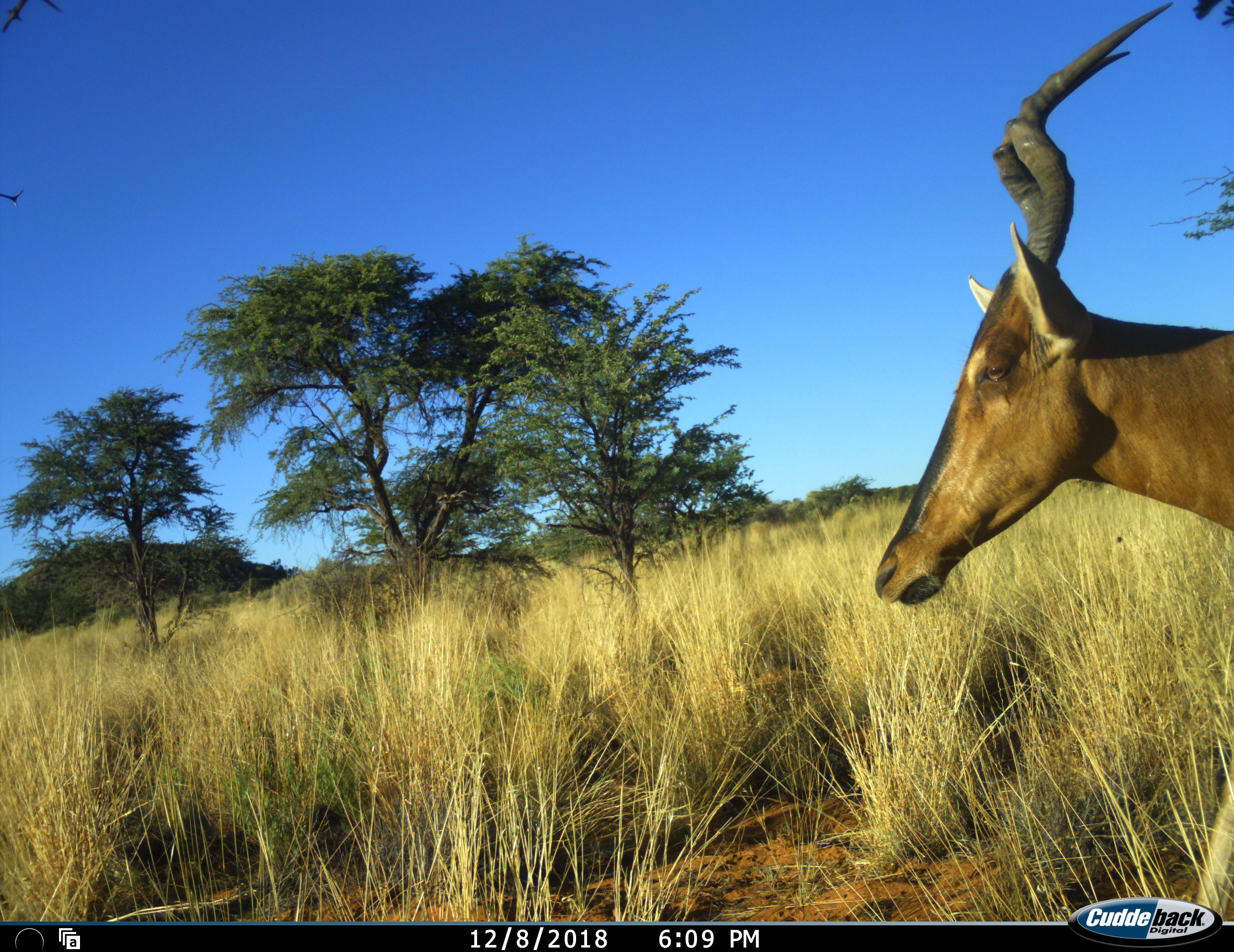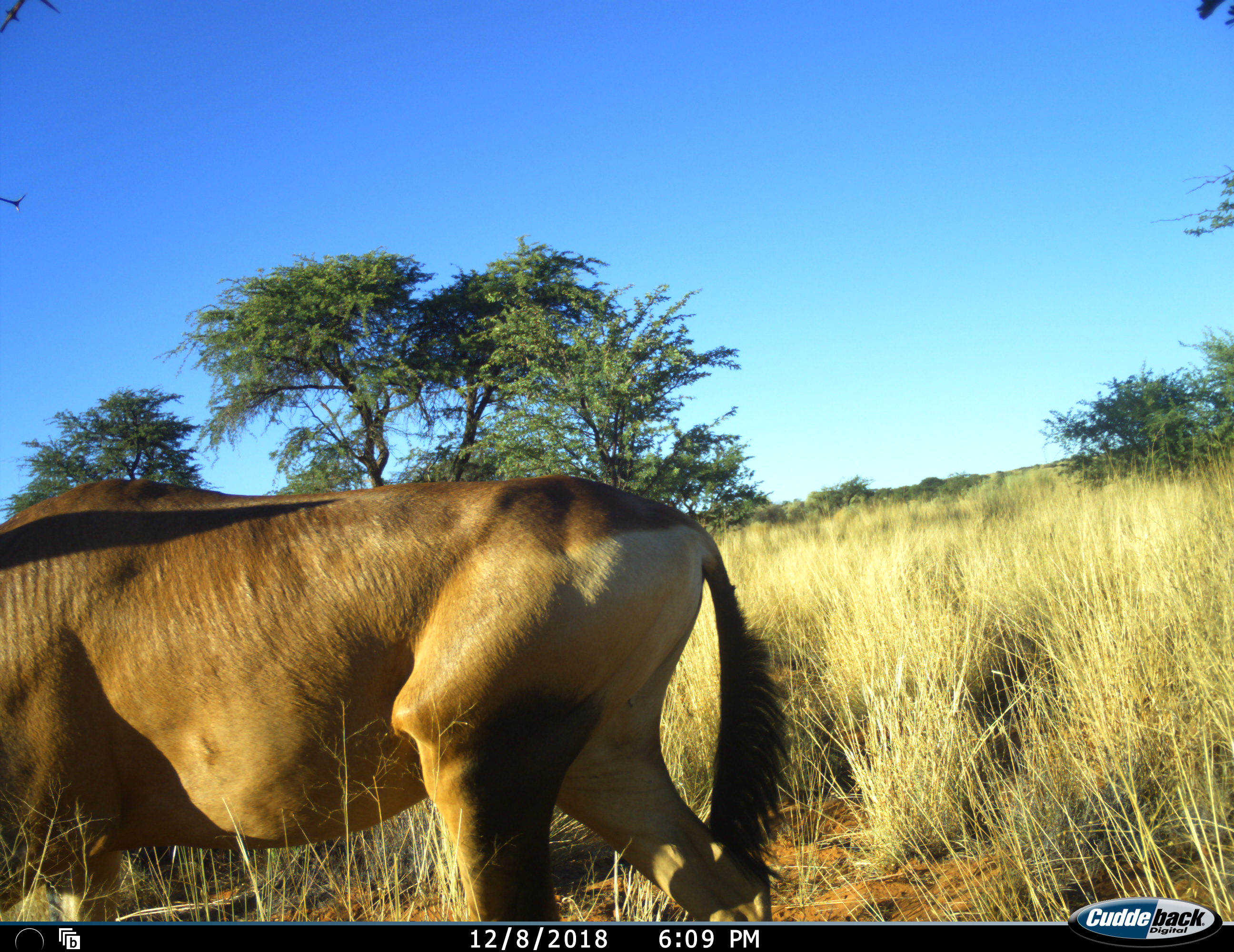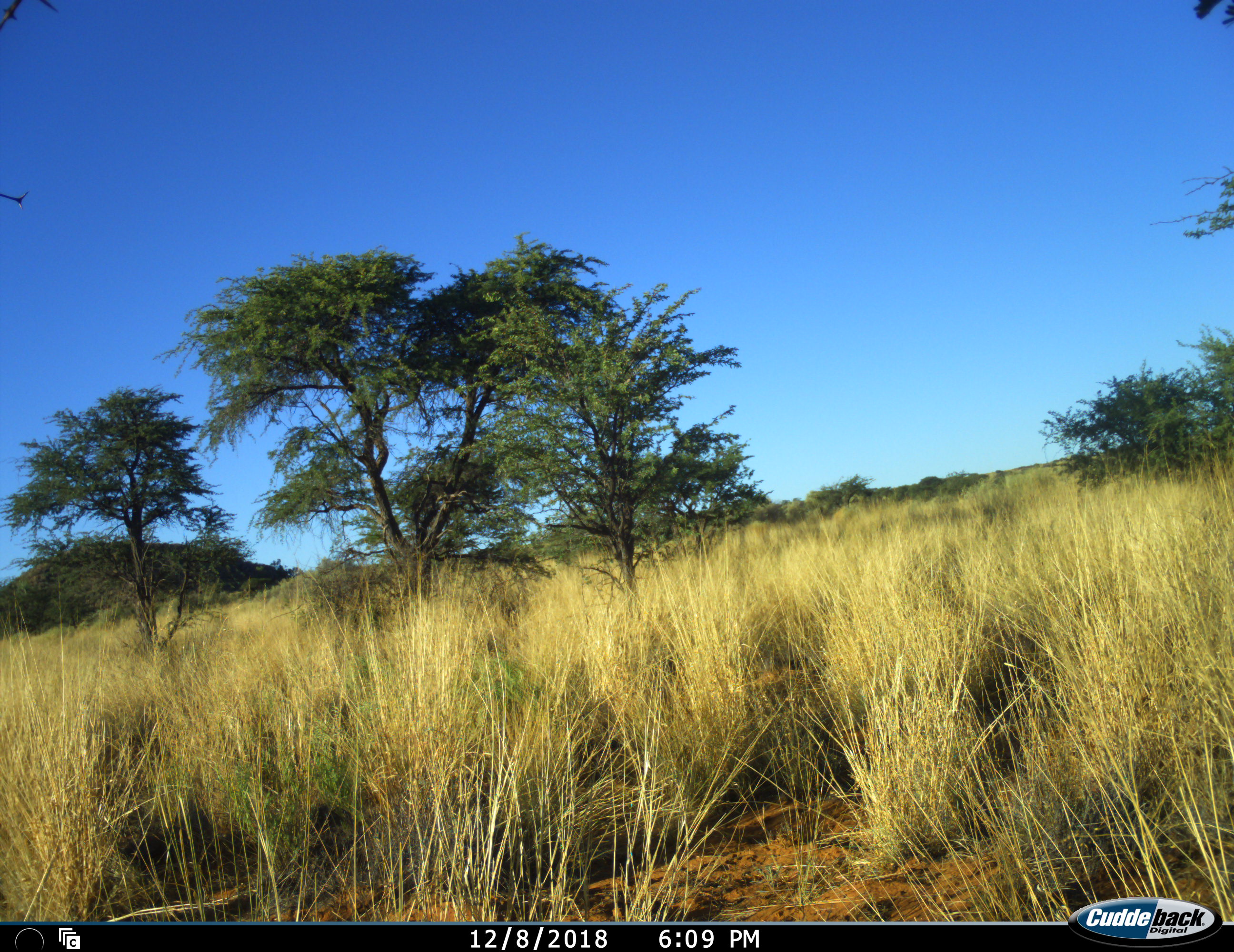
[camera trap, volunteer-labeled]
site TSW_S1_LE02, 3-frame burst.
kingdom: Animalia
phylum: Chordata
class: Mammalia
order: Artiodactyla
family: Bovidae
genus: Alcelaphus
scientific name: Alcelaphus buselaphus caama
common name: red hartebeest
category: hartebeestred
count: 1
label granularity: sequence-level